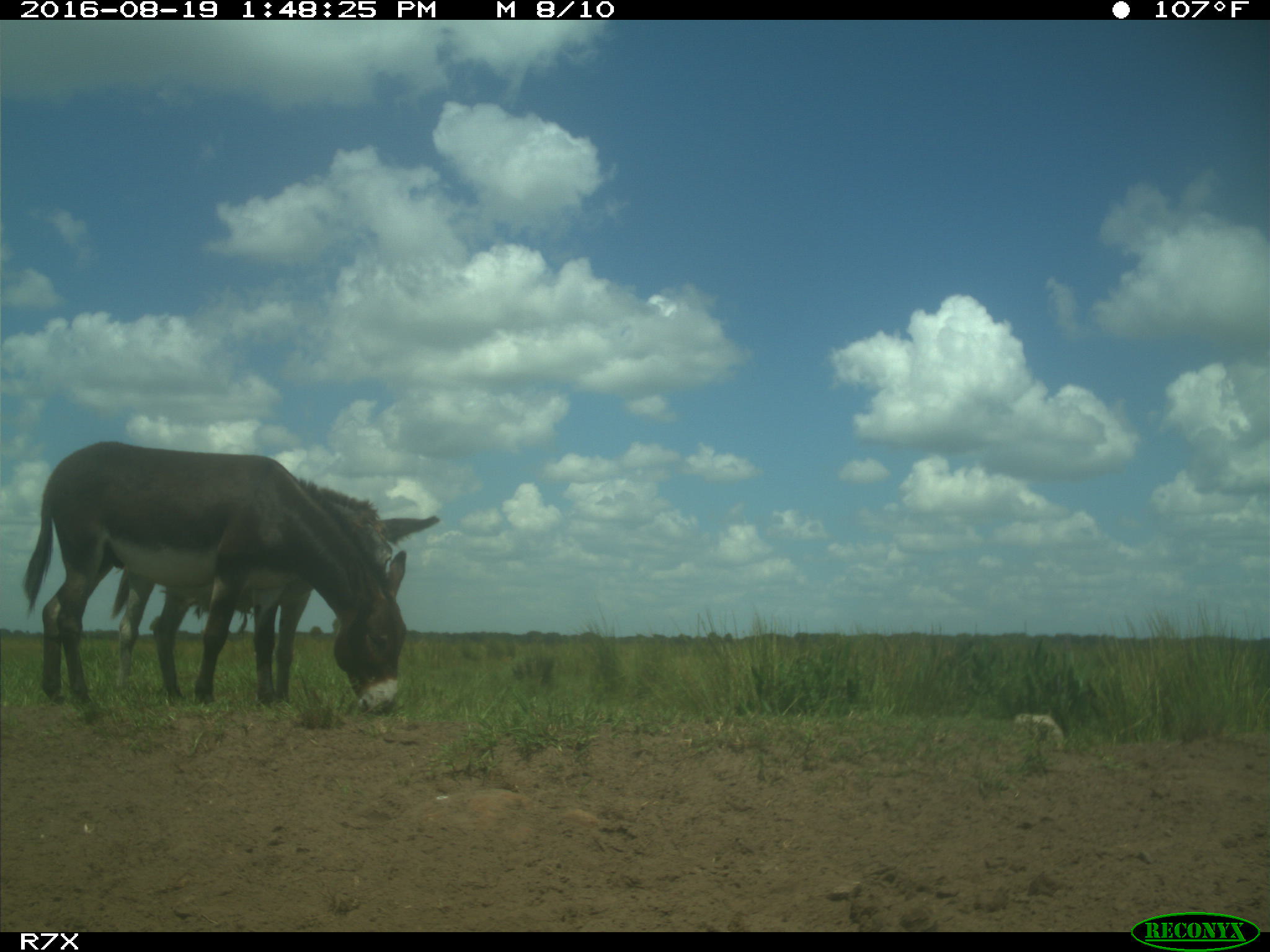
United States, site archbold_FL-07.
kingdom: Animalia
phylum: Chordata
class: Mammalia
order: Perissodactyla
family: Equidae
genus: Equus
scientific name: Equus africanus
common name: african wild ass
Equus africanus (african wild ass).